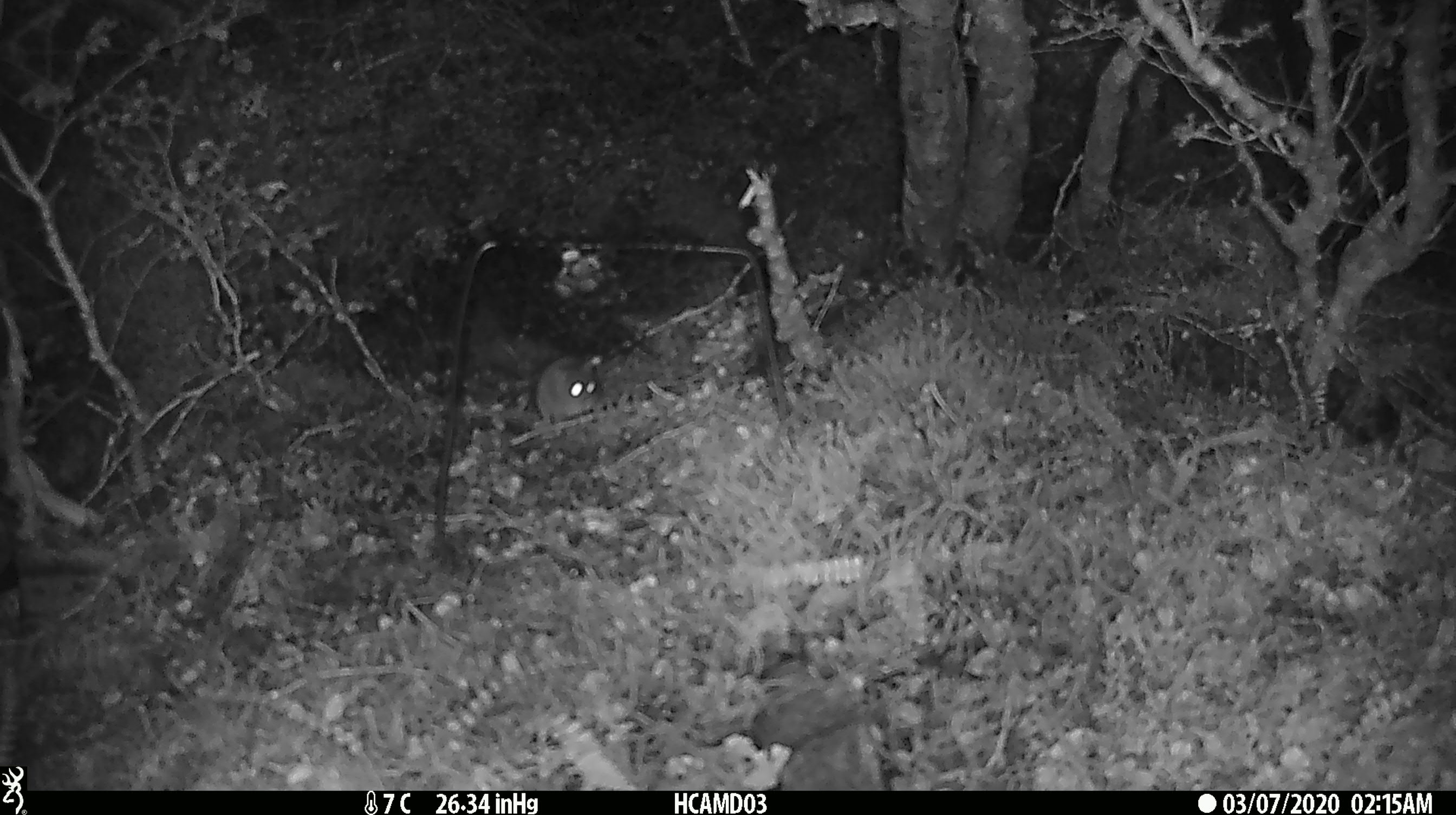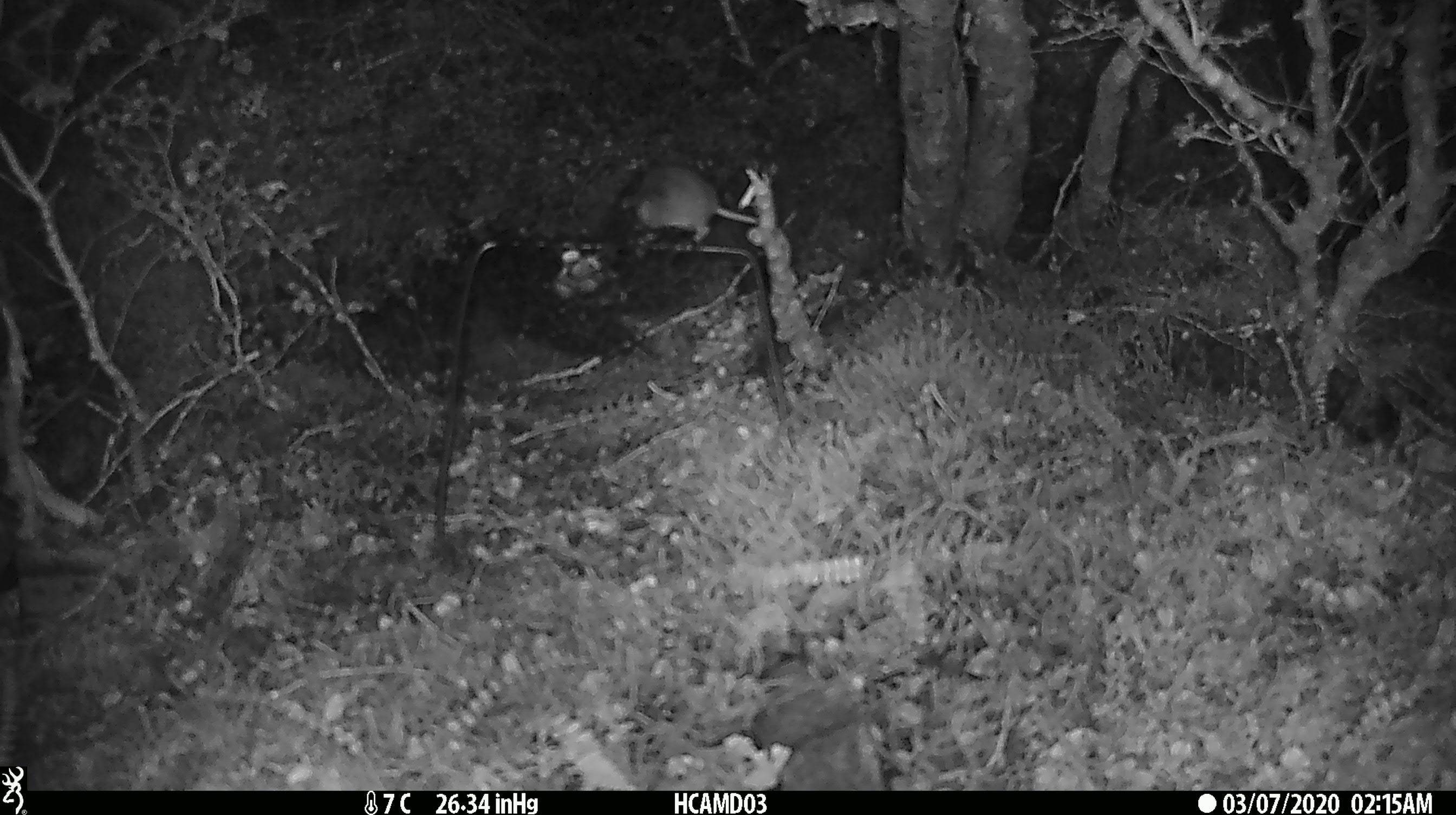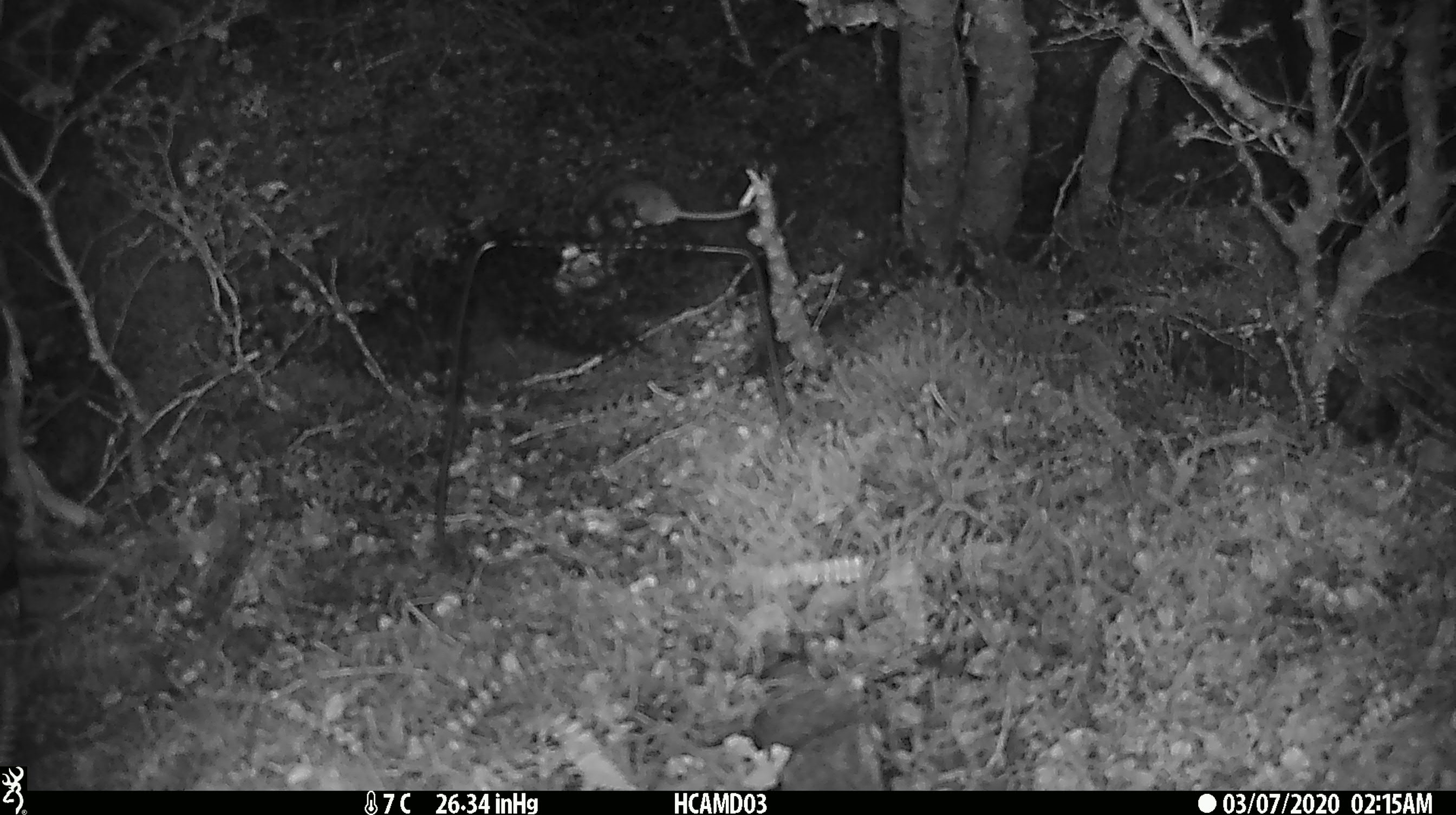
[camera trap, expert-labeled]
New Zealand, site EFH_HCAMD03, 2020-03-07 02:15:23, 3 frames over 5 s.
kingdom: Animalia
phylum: Chordata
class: Mammalia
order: Rodentia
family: Muridae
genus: Mus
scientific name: Mus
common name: mouse